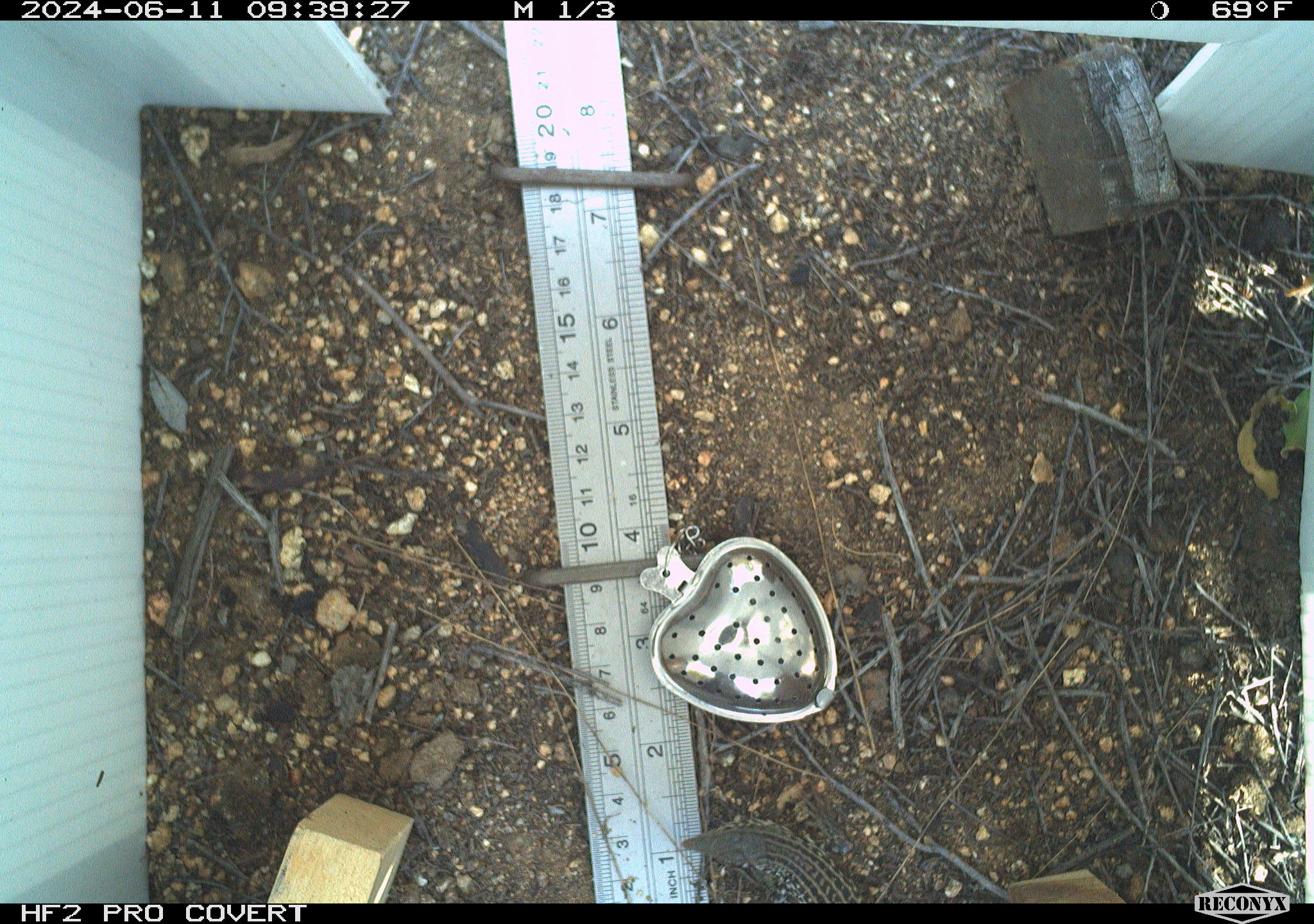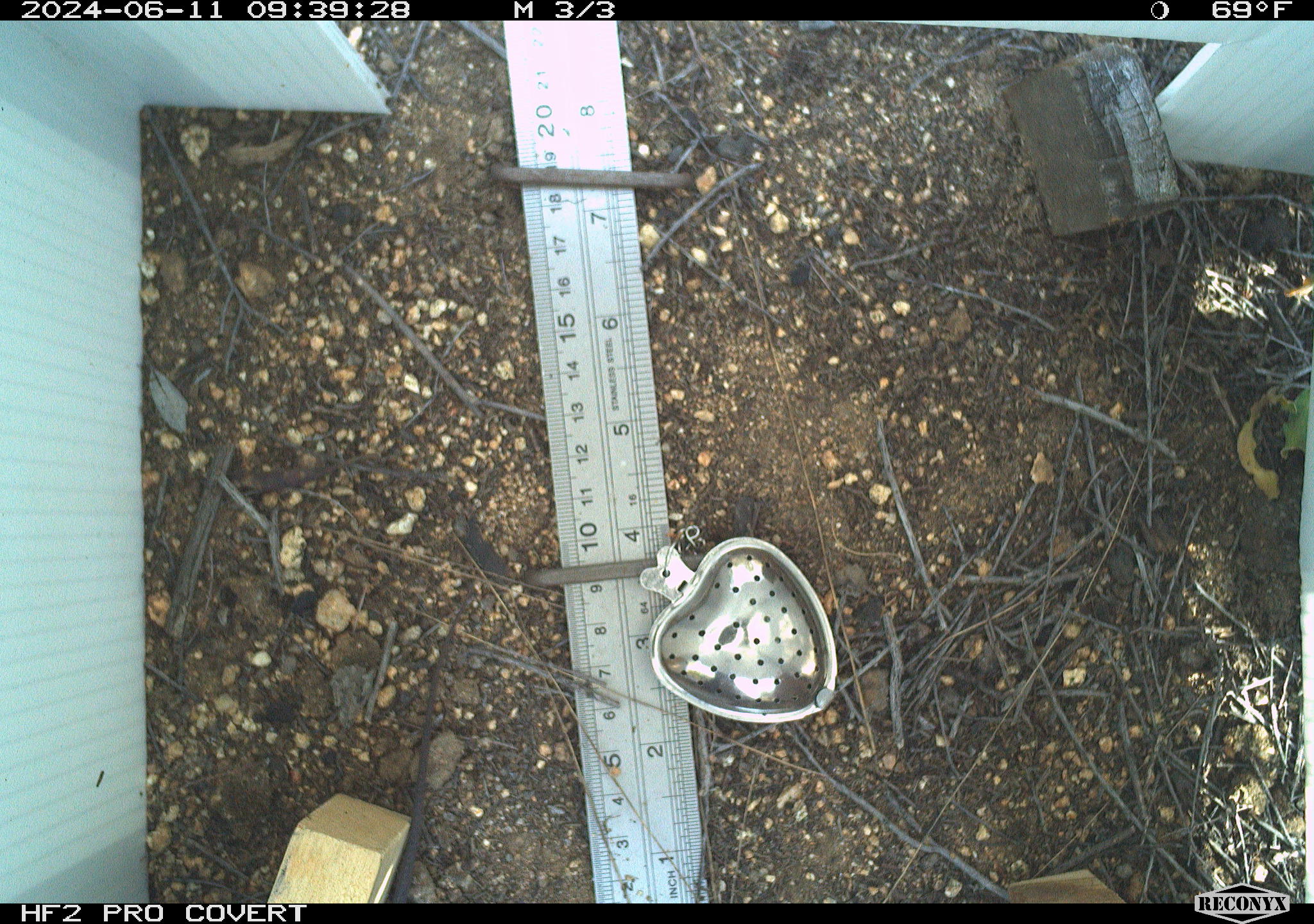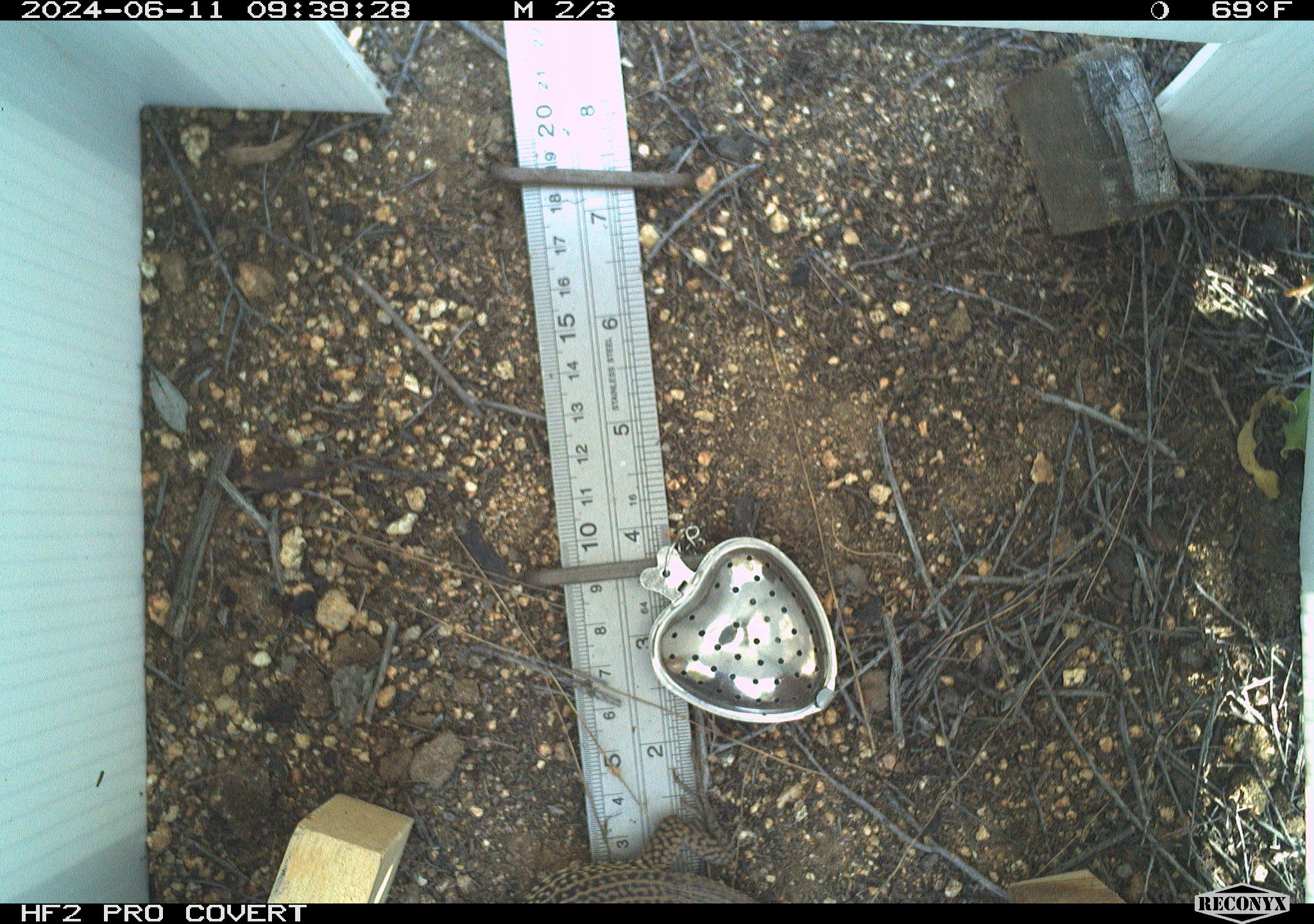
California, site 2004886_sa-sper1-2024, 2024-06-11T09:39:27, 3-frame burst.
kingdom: Animalia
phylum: Chordata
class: Reptilia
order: Squamata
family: Teiidae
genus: Aspidoscelis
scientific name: Aspidoscelis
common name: whiptail lizards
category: aspidoscelis species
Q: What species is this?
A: Aspidoscelis species (whiptail lizards) (Aspidoscelis).